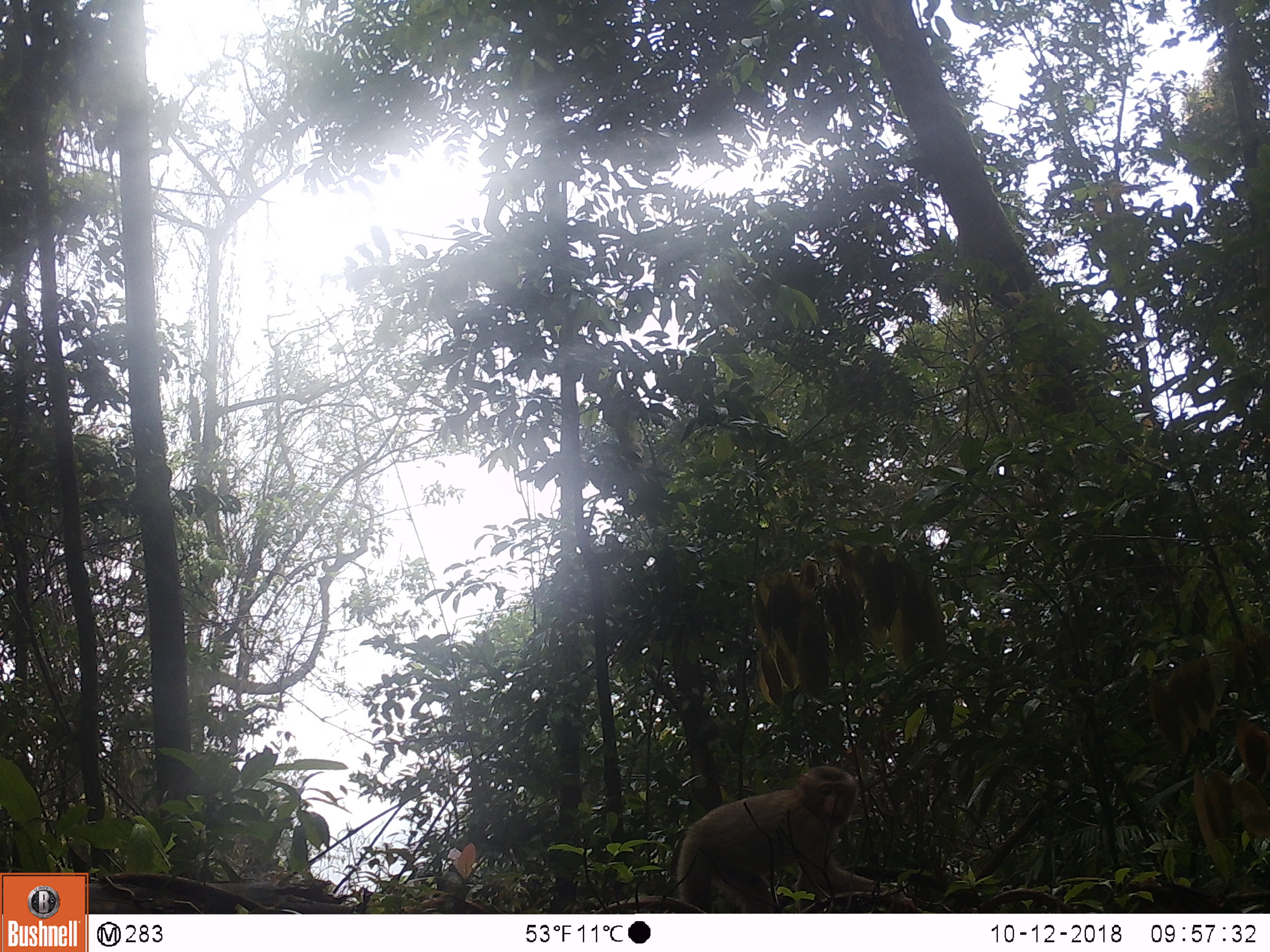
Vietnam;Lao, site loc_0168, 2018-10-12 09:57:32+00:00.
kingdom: Animalia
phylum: Chordata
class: Mammalia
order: Primates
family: Cercopithecidae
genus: Macaca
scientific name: Macaca nemestrina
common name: pig-tailed macaque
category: pig tailed macaque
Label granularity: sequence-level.